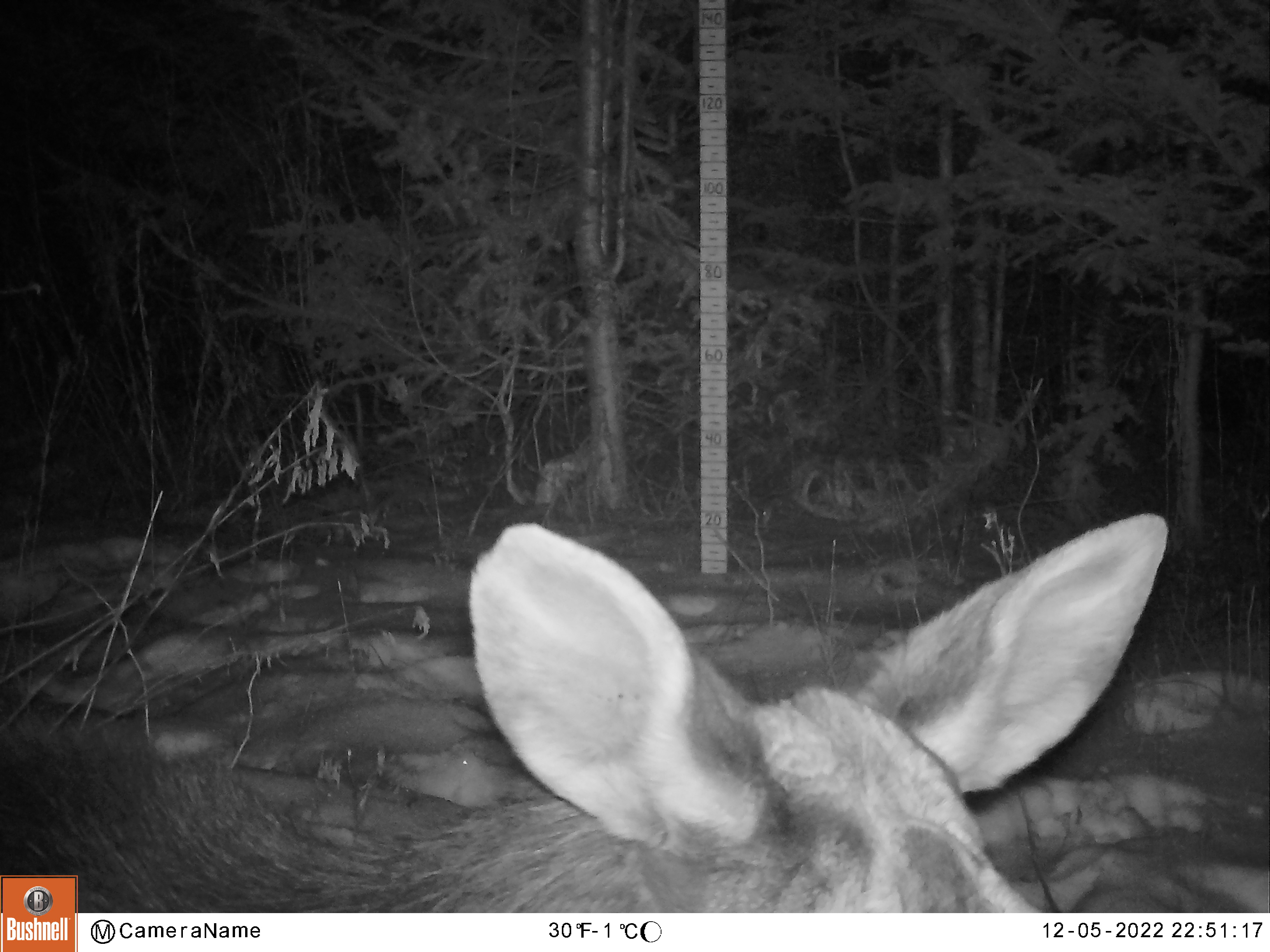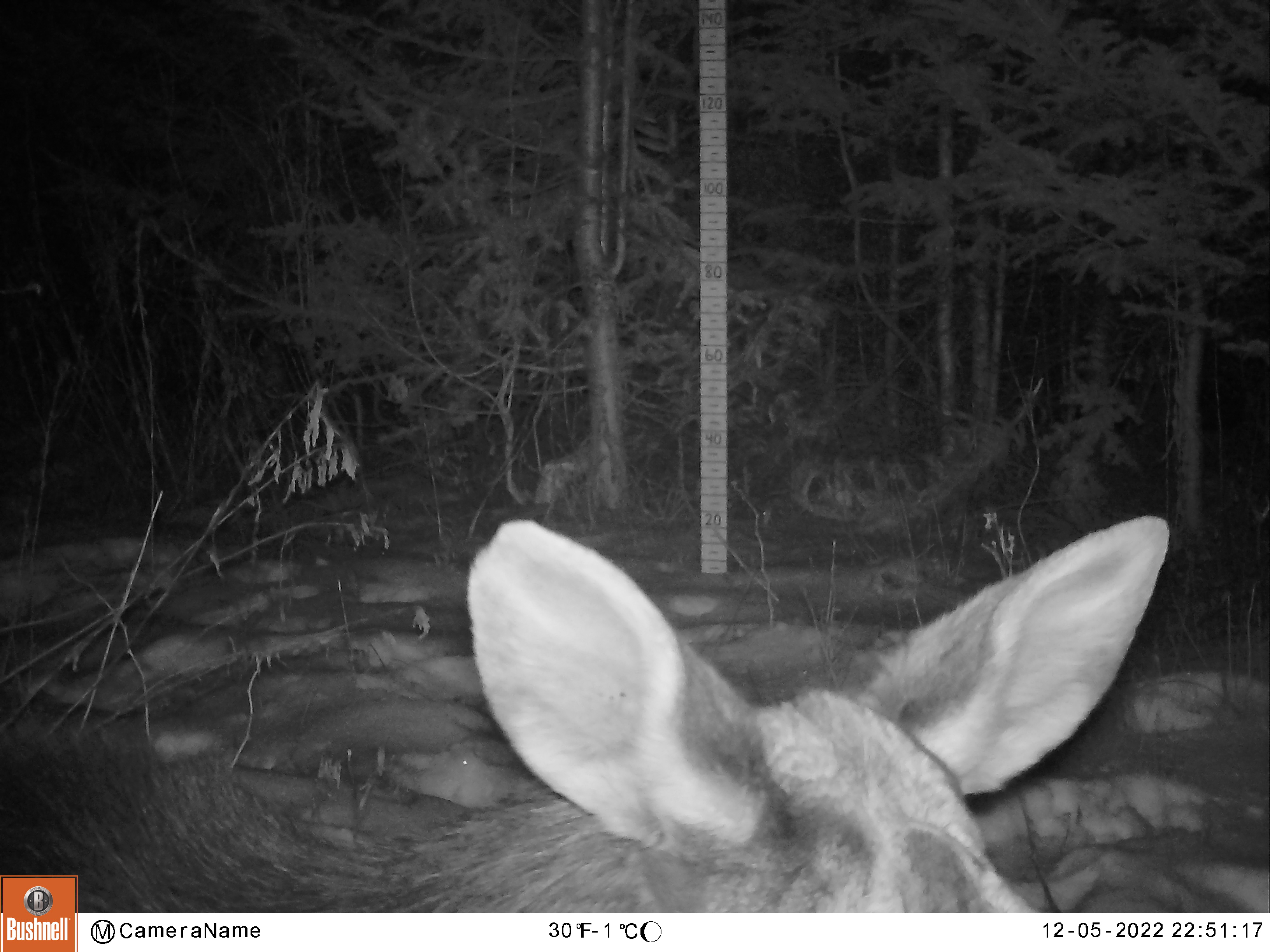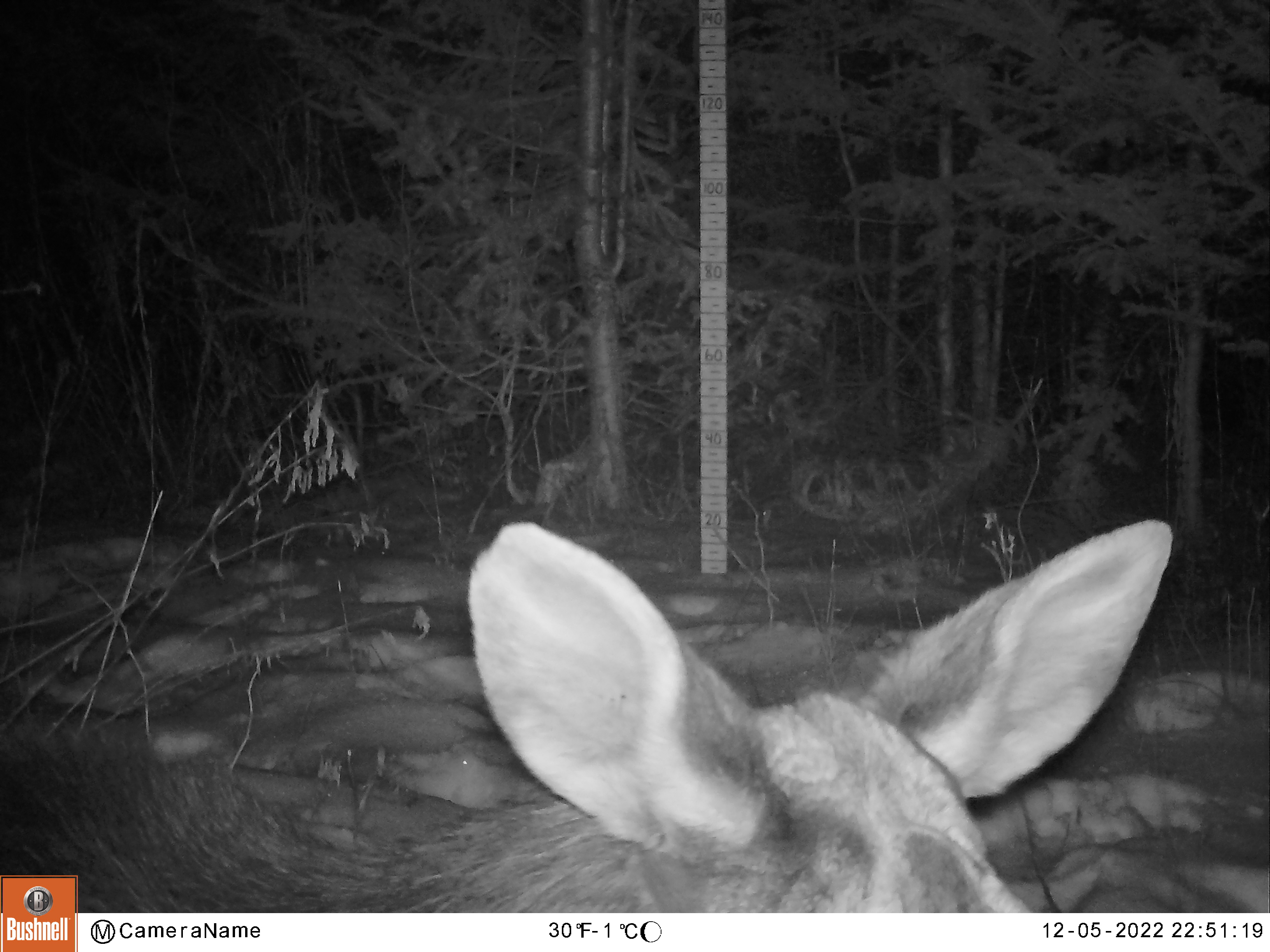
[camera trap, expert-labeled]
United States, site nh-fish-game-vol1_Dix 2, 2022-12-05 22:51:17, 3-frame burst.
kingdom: Animalia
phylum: Chordata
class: Mammalia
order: Artiodactyla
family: Cervidae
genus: Alces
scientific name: Alces alces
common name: moose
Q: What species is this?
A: Moose (Alces alces).